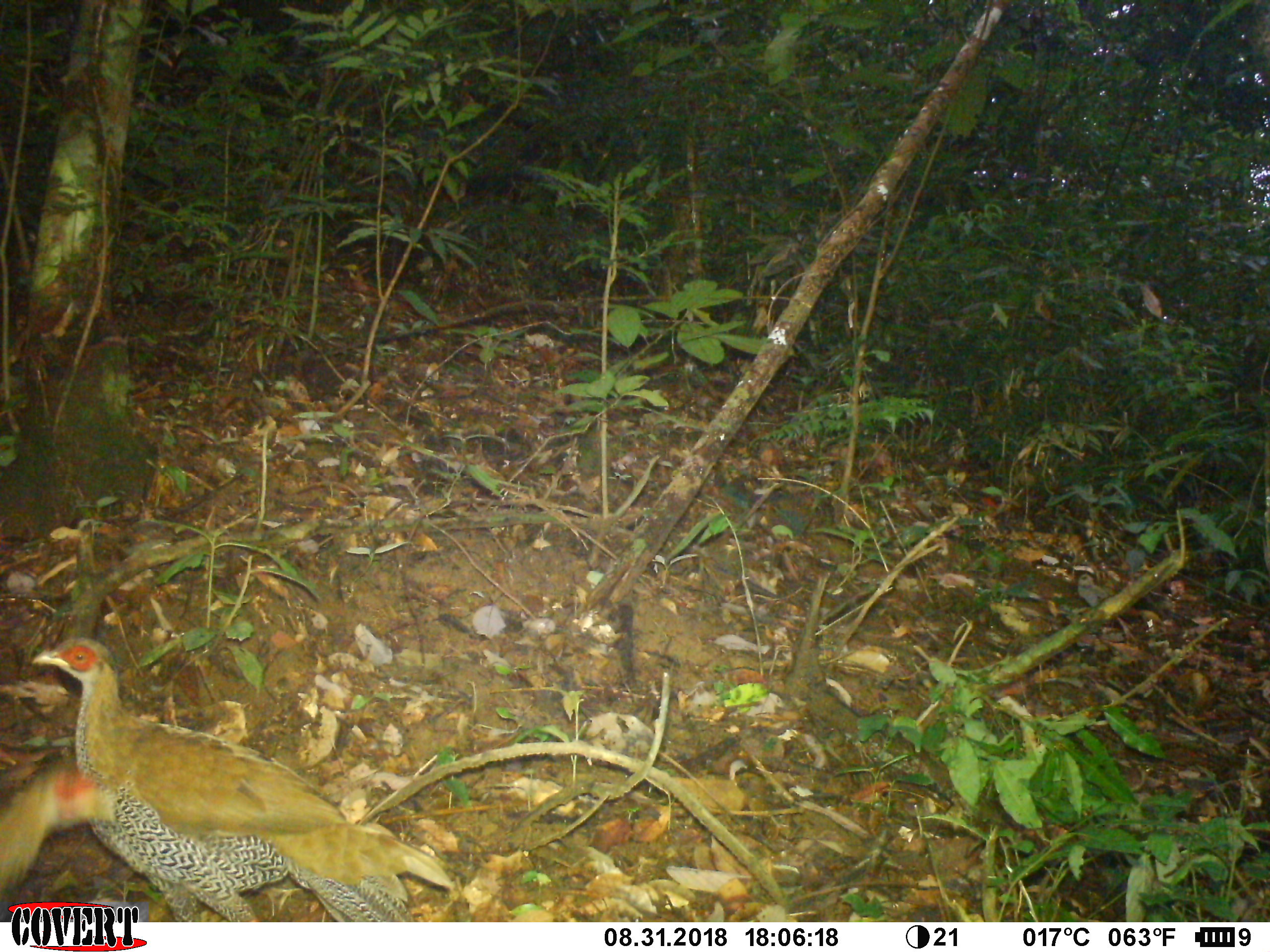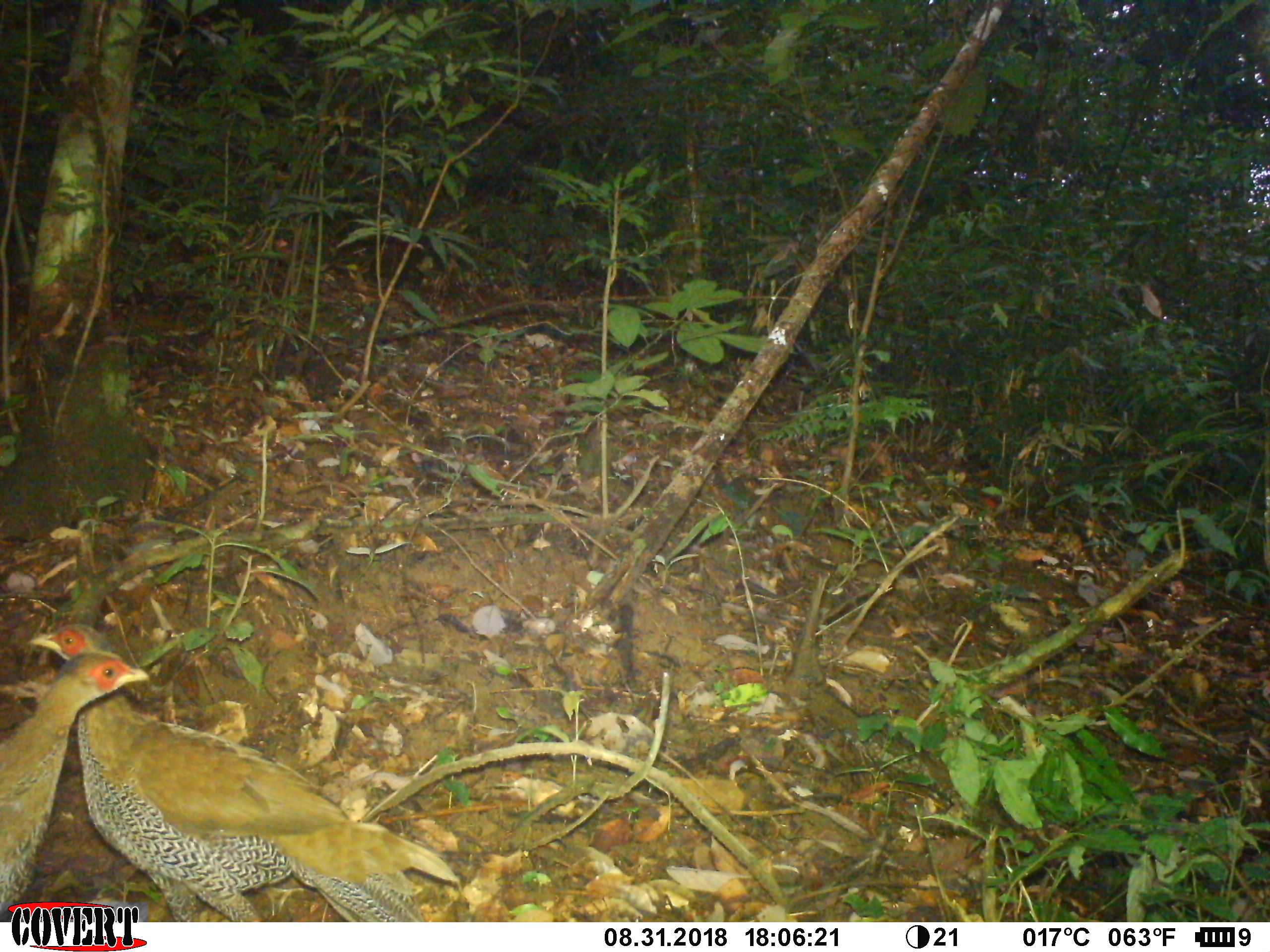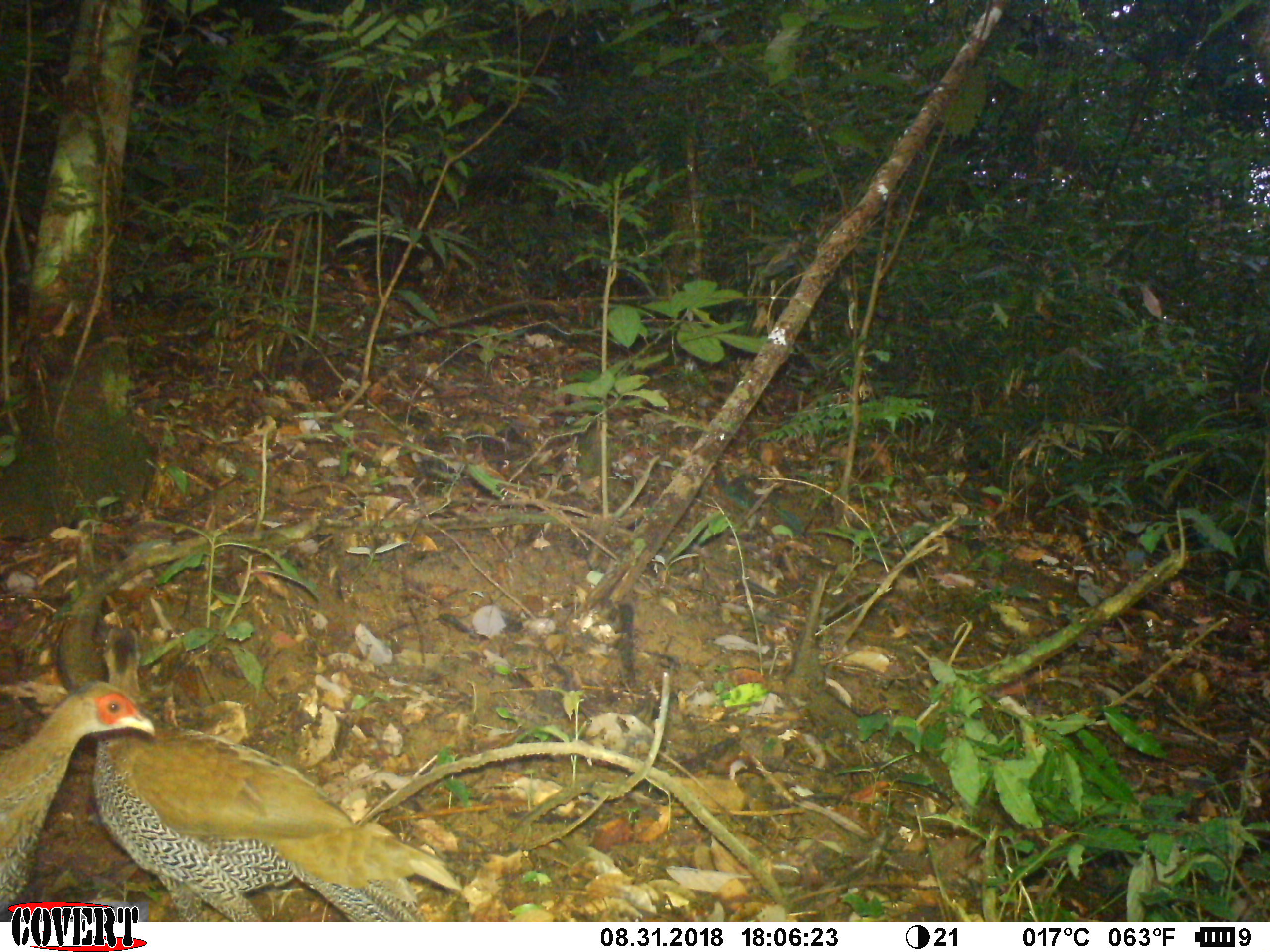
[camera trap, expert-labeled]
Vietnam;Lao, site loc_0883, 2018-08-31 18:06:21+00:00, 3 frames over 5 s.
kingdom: Animalia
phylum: Chordata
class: Aves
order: Galliformes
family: Phasianidae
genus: Lophura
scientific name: Lophura nycthemera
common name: silver pheasant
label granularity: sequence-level